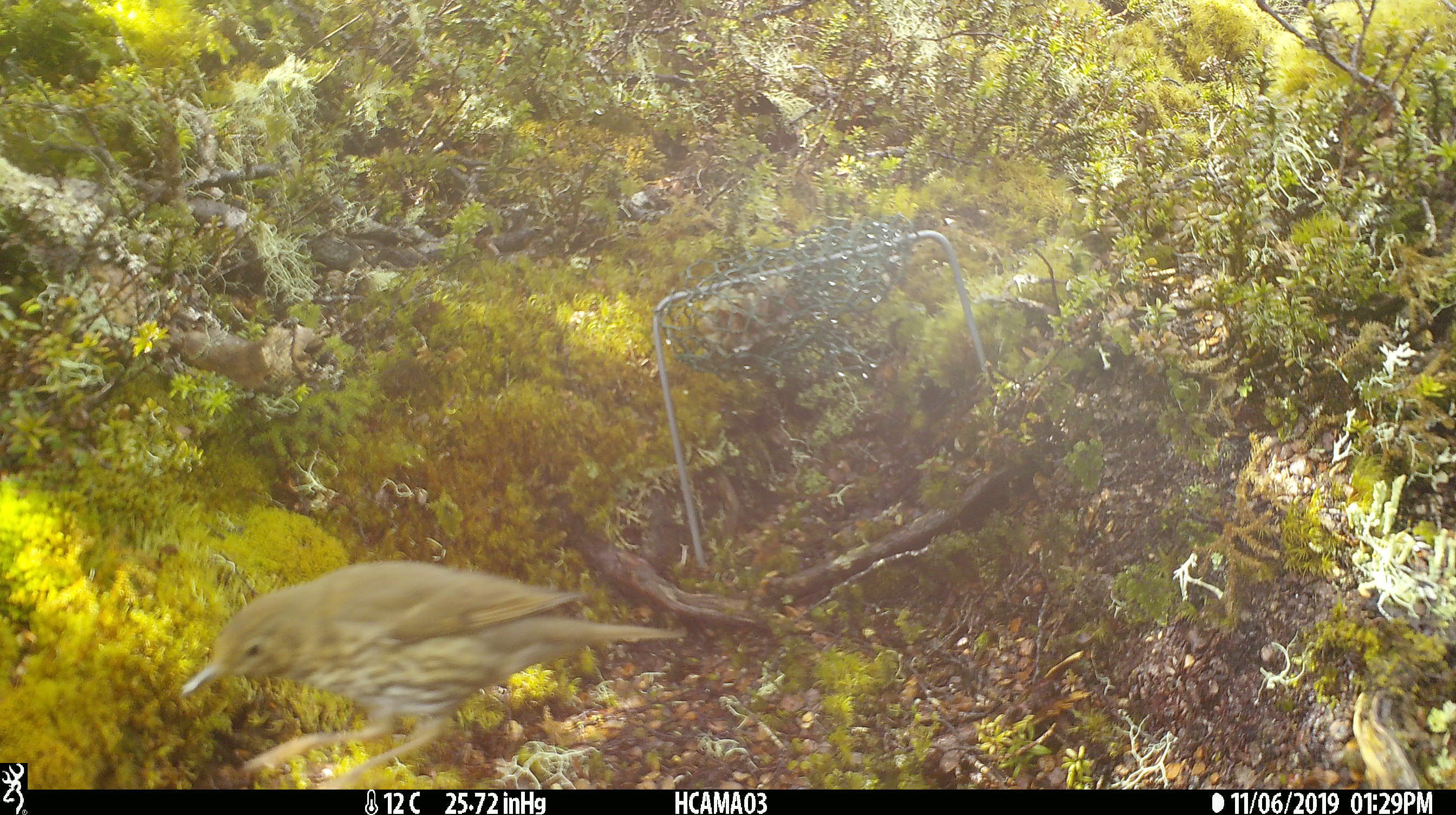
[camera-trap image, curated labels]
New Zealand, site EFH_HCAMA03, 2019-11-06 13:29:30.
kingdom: Animalia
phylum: Chordata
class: Aves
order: Passeriformes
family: Turdidae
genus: Turdus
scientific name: Turdus philomelos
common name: song thrush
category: thrush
Thrush (song thrush) (Turdus philomelos).